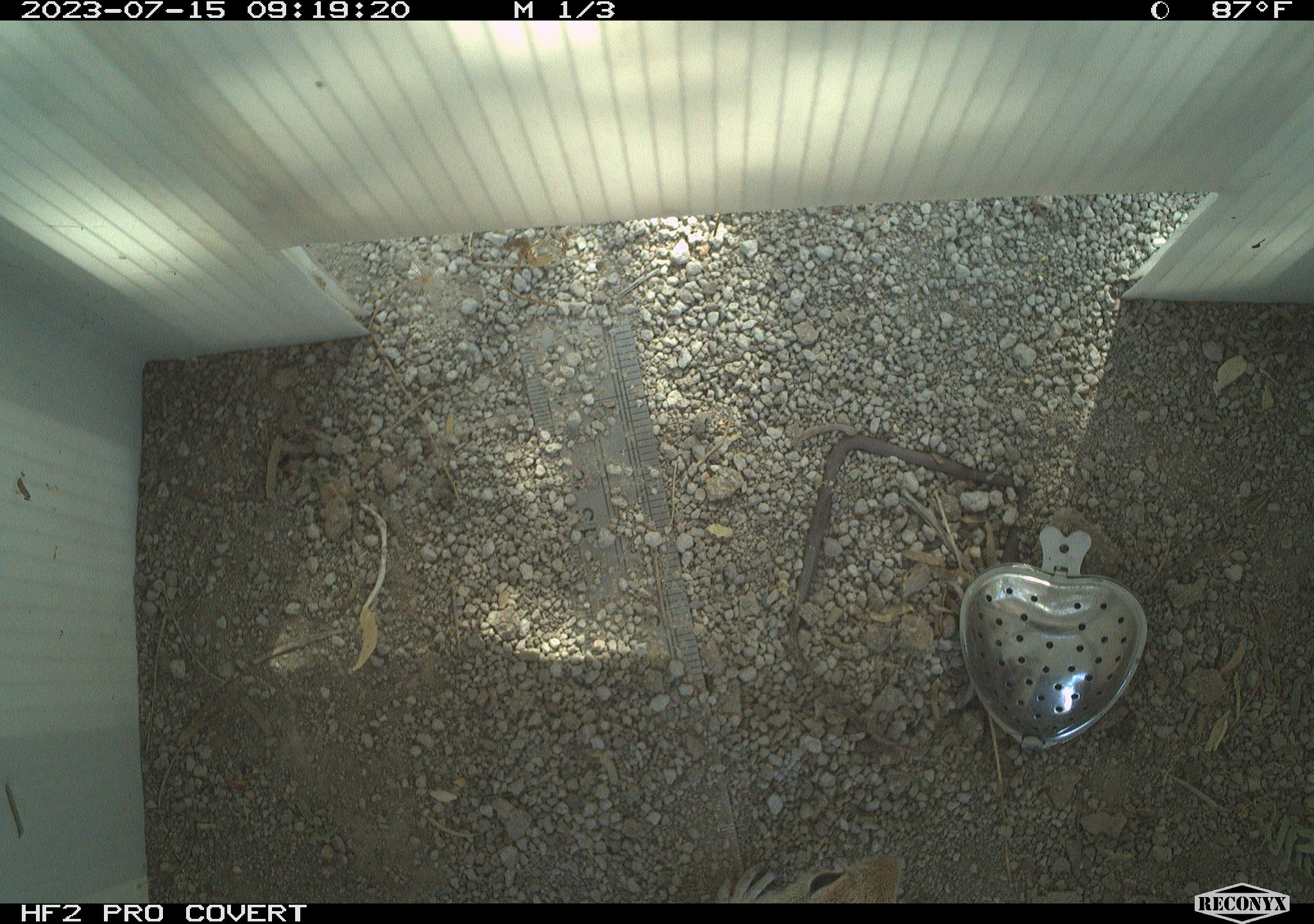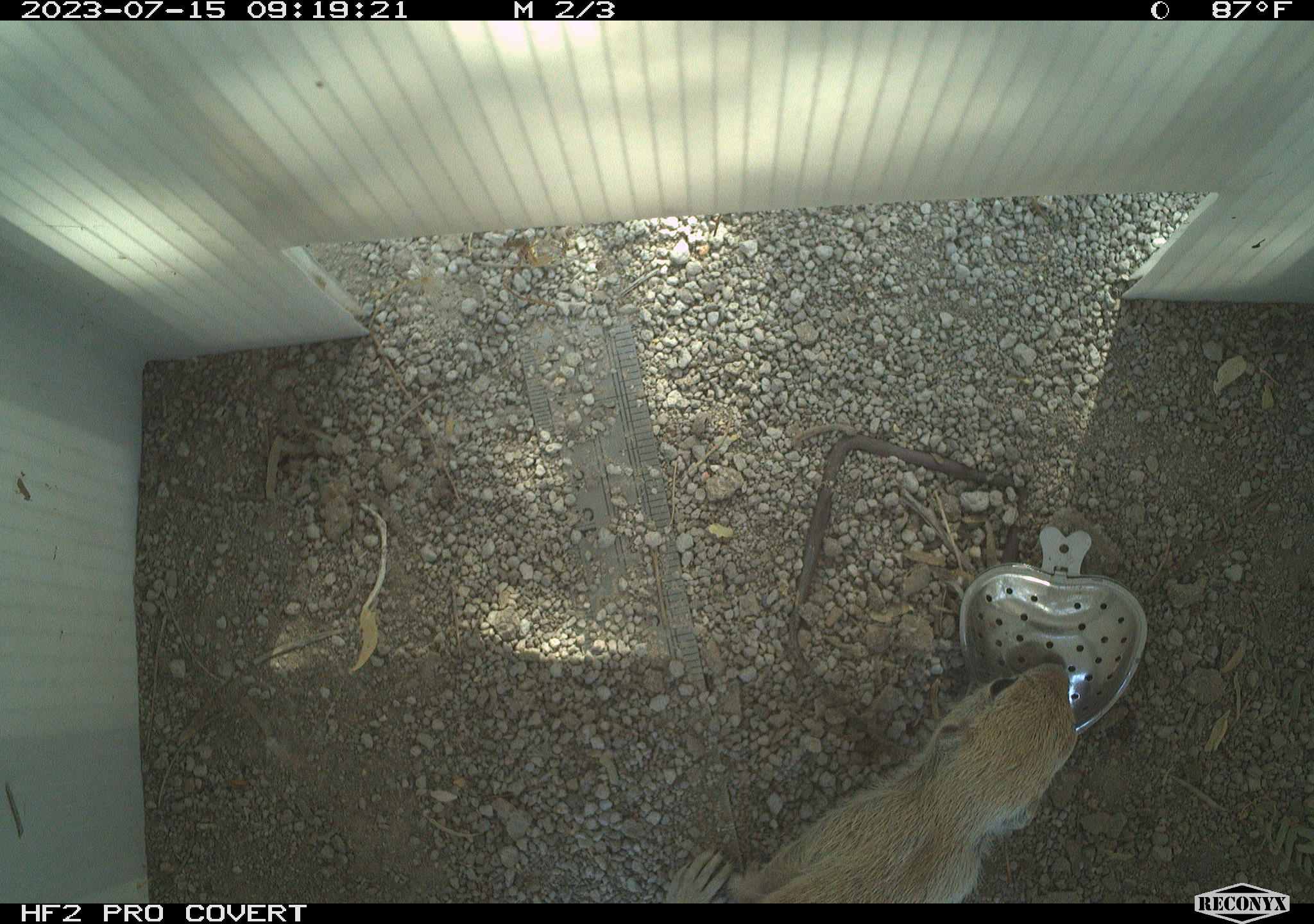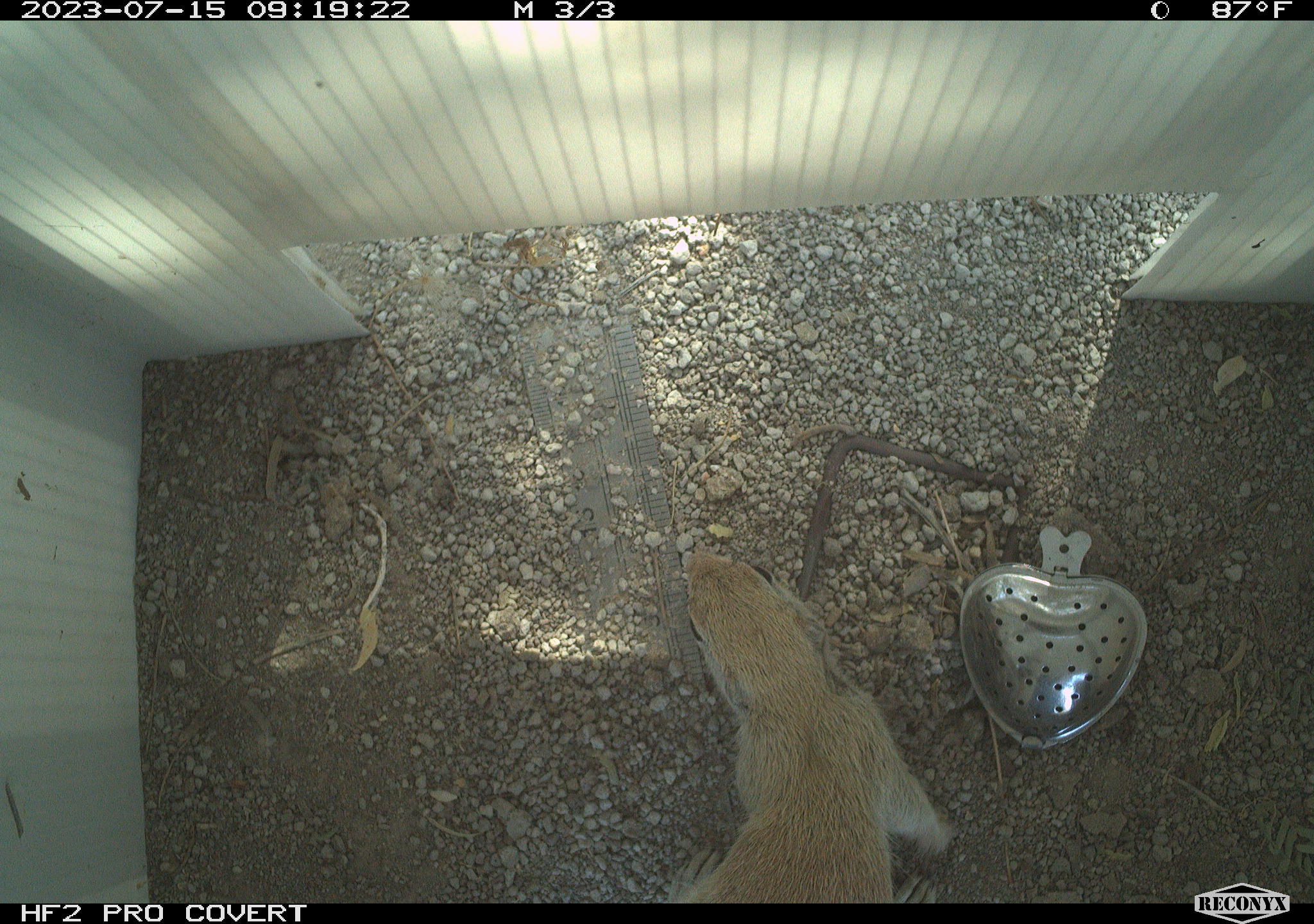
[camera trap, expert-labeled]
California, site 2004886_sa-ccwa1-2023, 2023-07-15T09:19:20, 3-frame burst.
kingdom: Animalia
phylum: Chordata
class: Mammalia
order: Rodentia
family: Sciuridae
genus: Xerospermophilus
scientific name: Xerospermophilus tereticaudus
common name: round-tailed ground squirrel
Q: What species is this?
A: Round-tailed ground squirrel (Xerospermophilus tereticaudus).